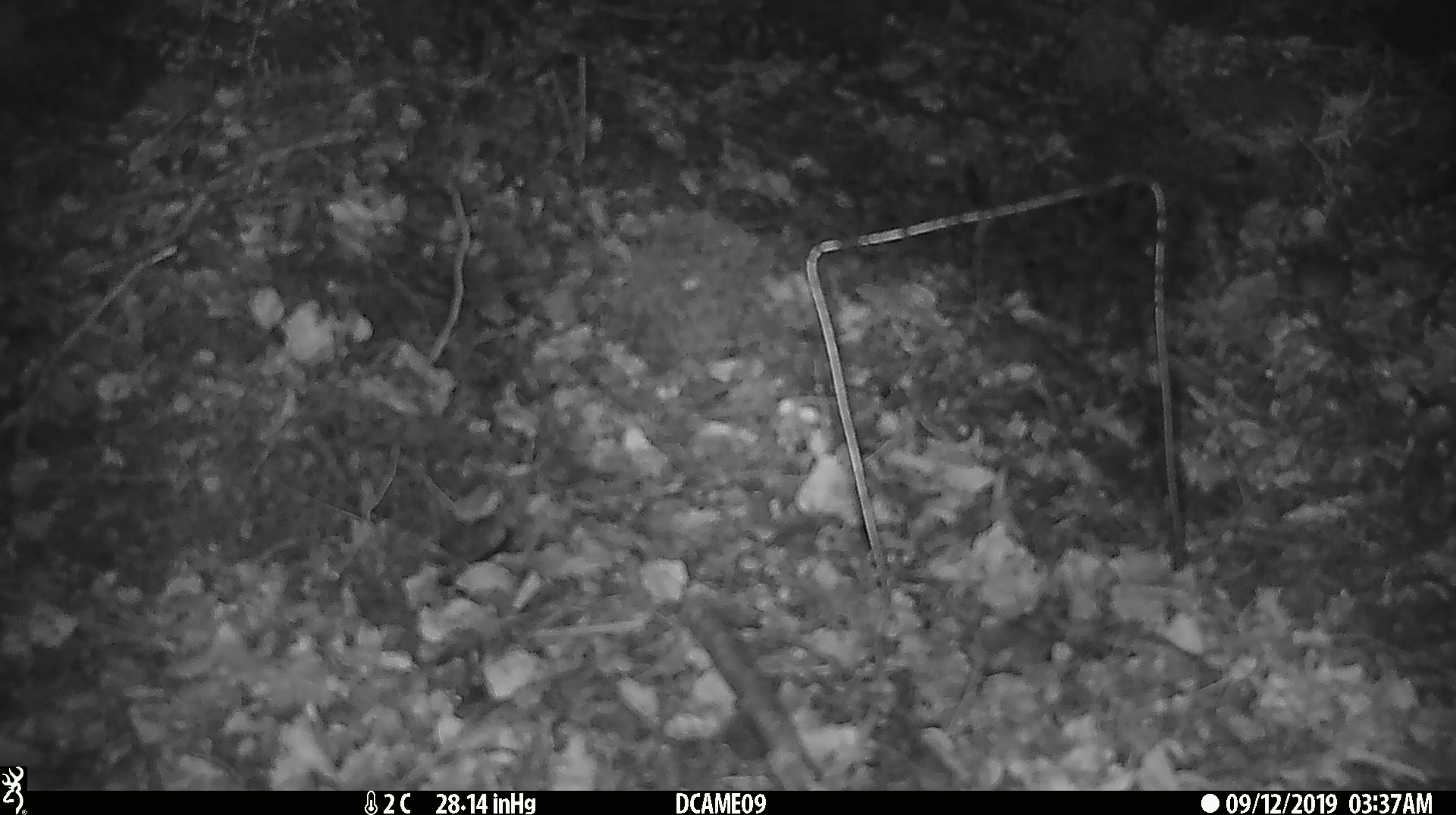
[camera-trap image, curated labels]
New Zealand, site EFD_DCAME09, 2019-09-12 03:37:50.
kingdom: Animalia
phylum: Chordata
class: Mammalia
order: Rodentia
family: Muridae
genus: Mus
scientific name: Mus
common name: mouse